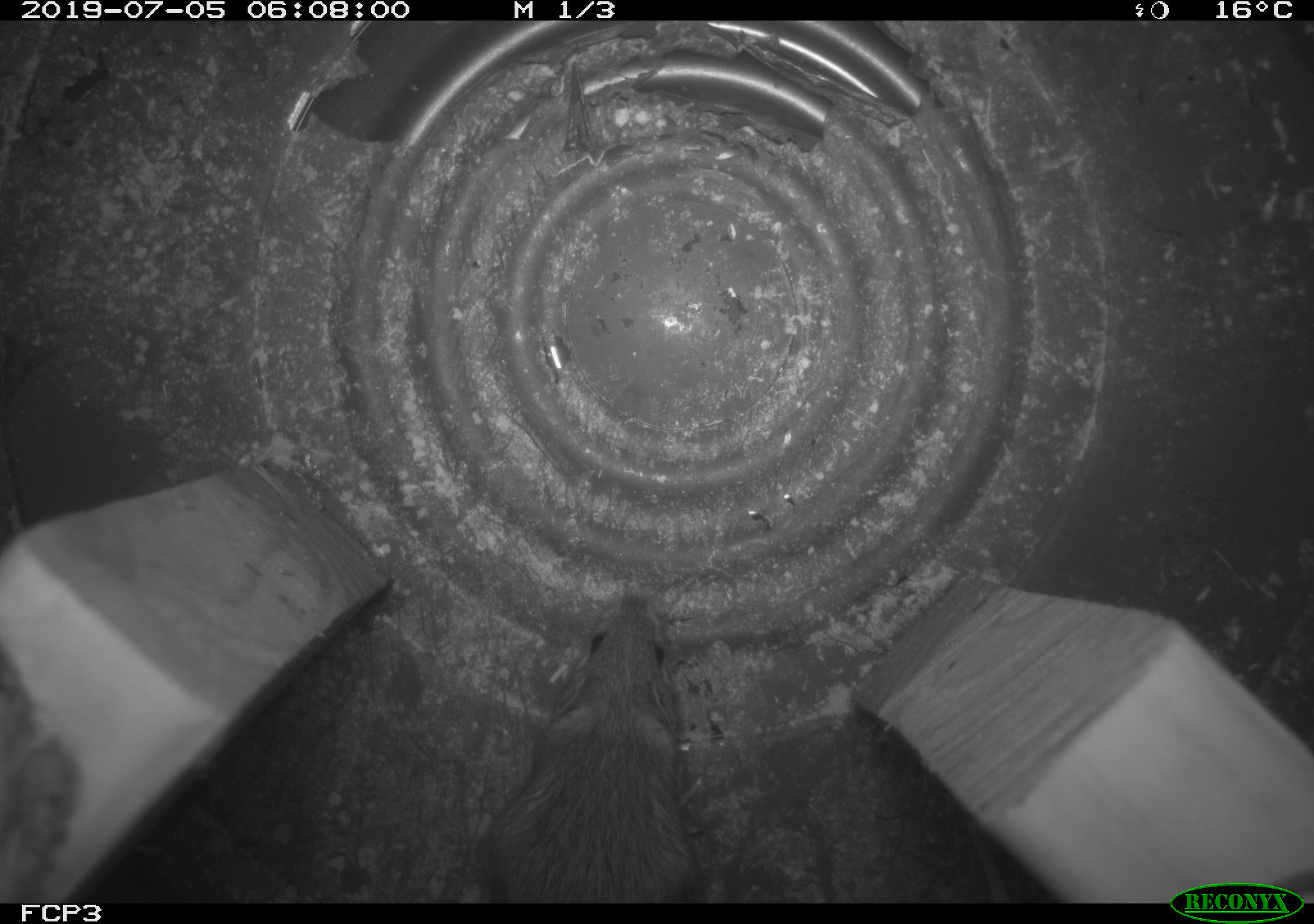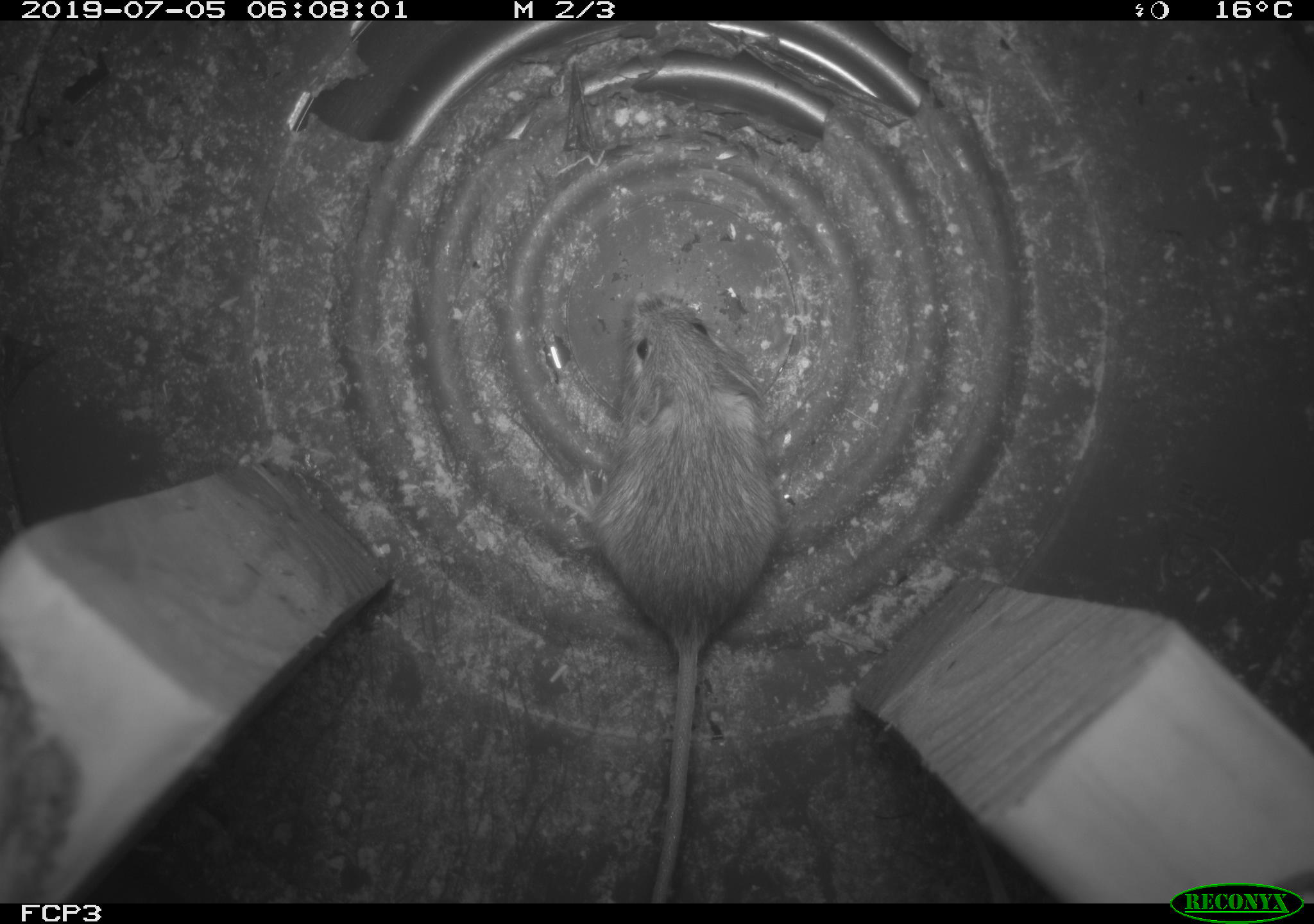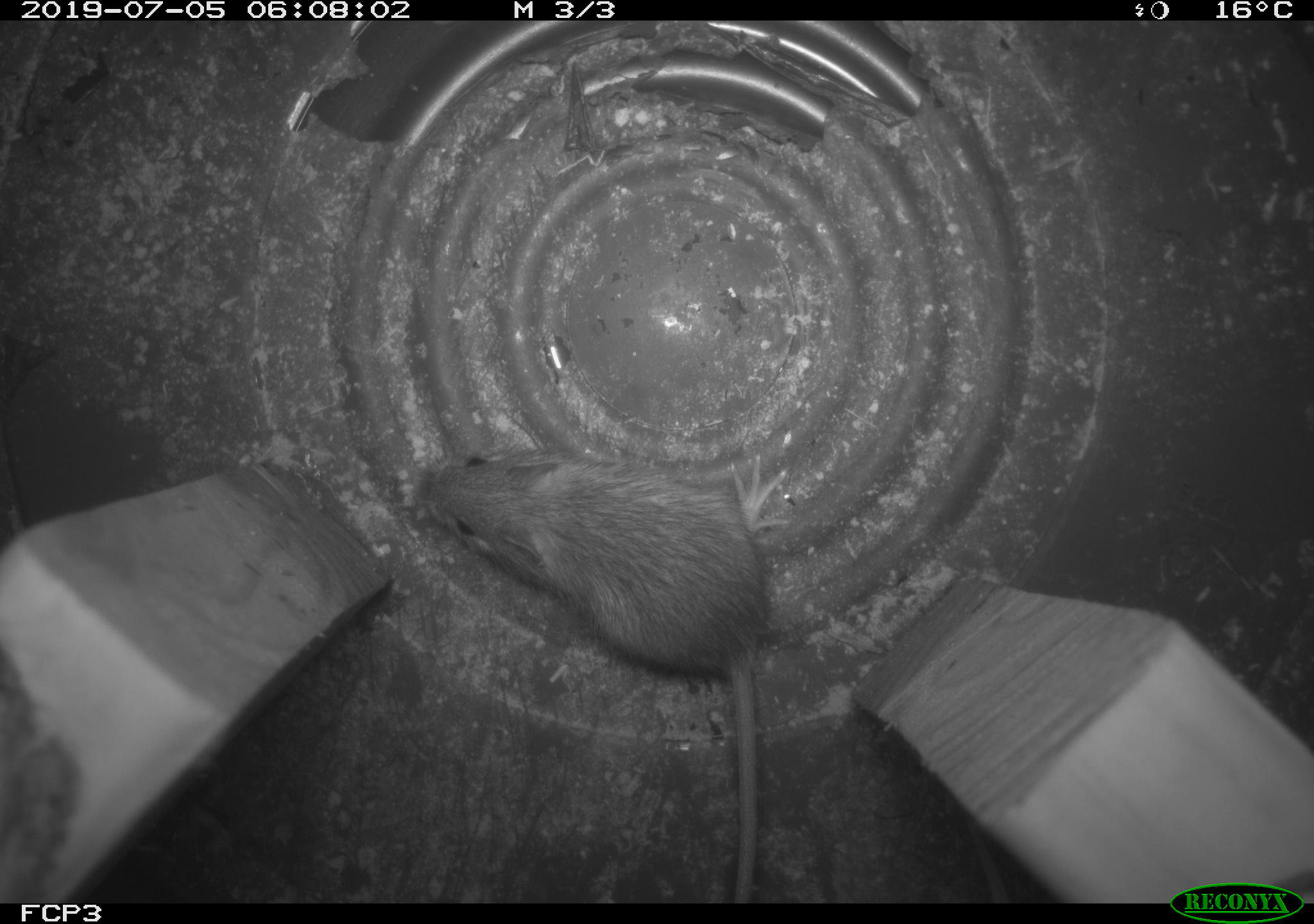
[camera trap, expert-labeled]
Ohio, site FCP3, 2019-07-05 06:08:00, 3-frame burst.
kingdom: Animalia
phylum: Chordata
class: Mammalia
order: Rodentia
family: Zapodidae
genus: Napaeozapus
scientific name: Napaeozapus insignis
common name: woodland jumping mouse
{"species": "woodland jumping mouse (Napaeozapus insignis)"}